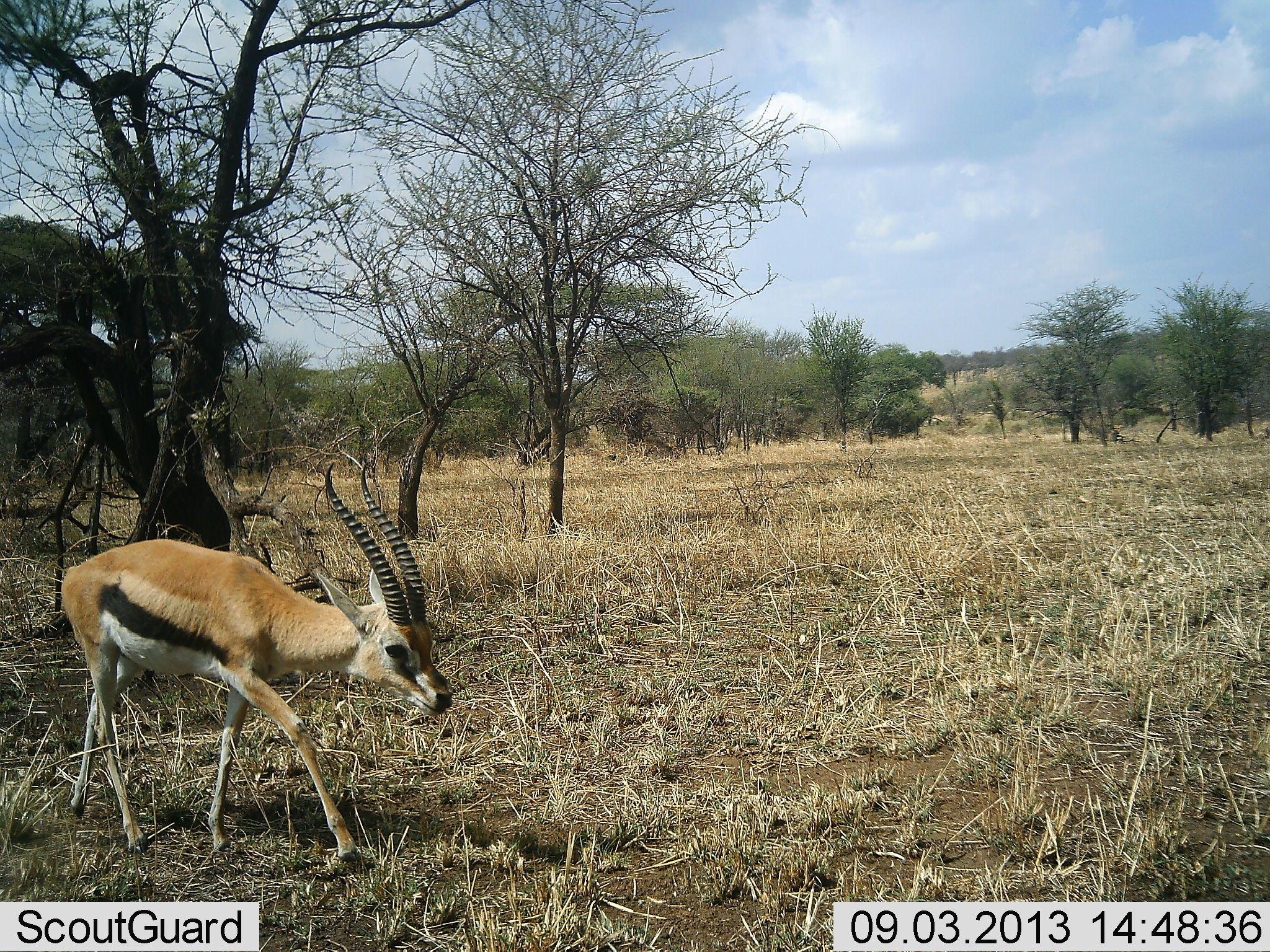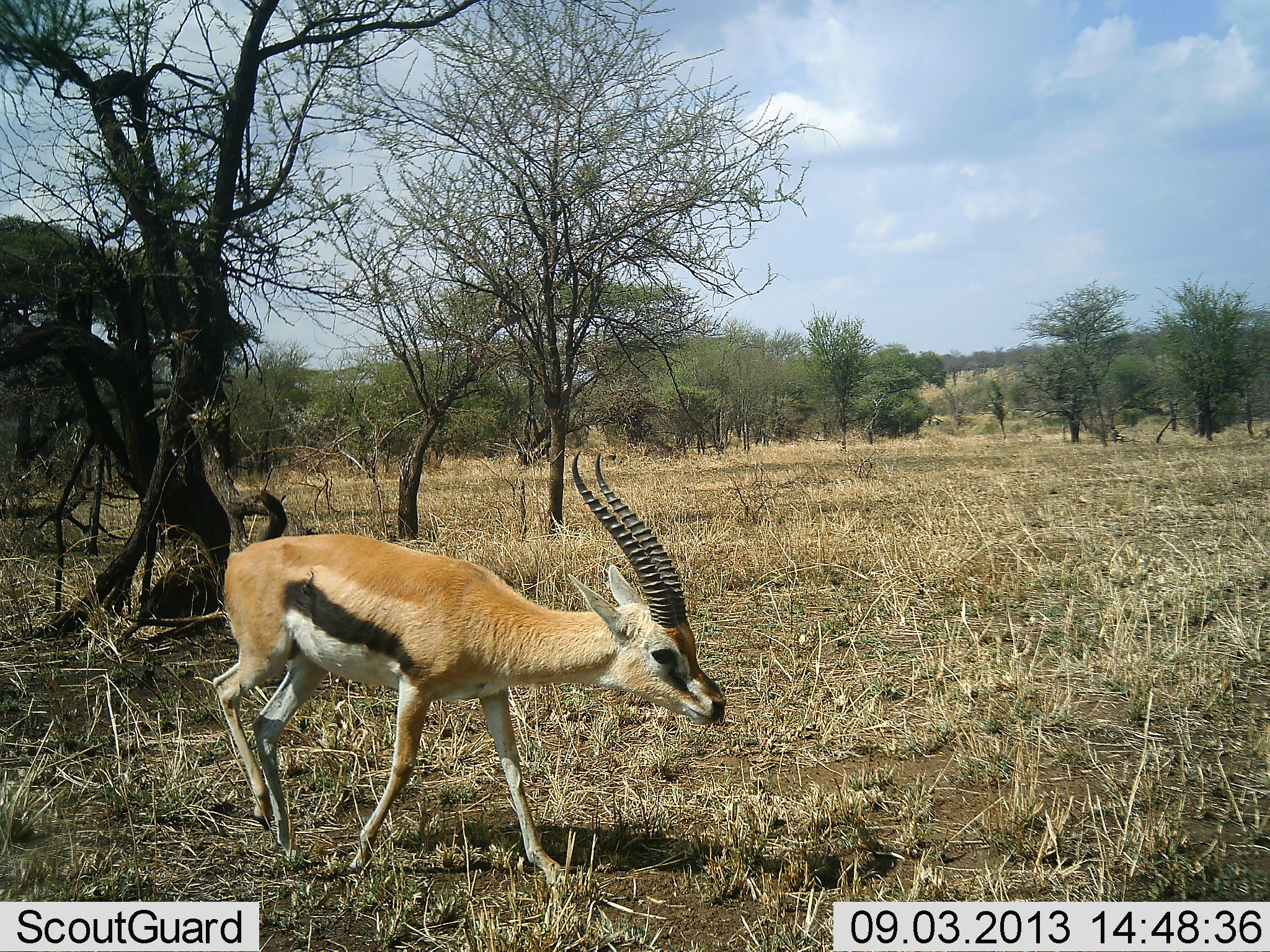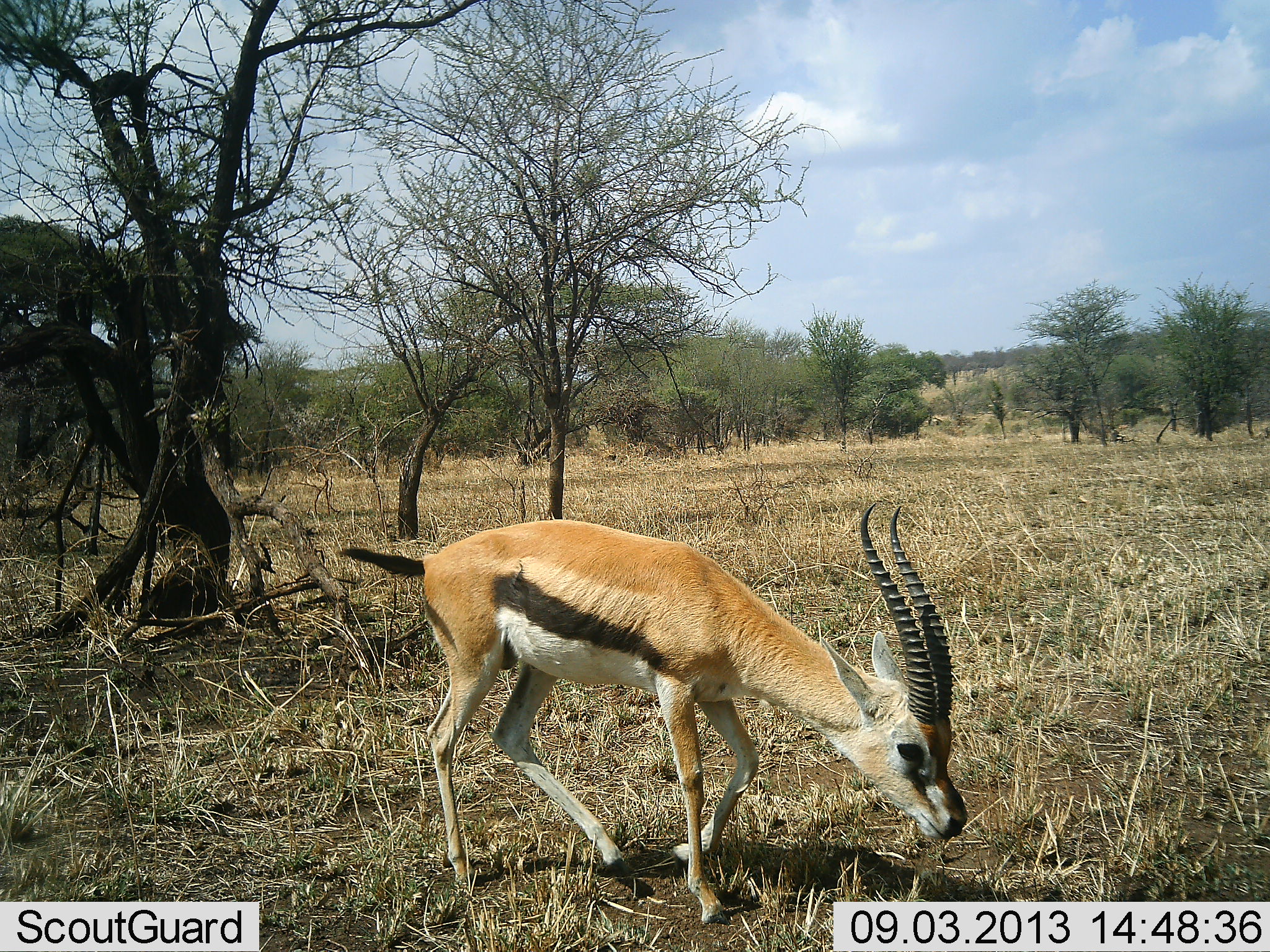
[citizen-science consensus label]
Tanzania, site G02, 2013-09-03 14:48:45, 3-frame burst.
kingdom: Animalia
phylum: Chordata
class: Mammalia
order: Artiodactyla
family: Bovidae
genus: Eudorcas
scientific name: Eudorcas thomsonii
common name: thomson's gazelle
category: gazellethomsons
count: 1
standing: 0%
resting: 0%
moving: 92%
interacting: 0%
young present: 8%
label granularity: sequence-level